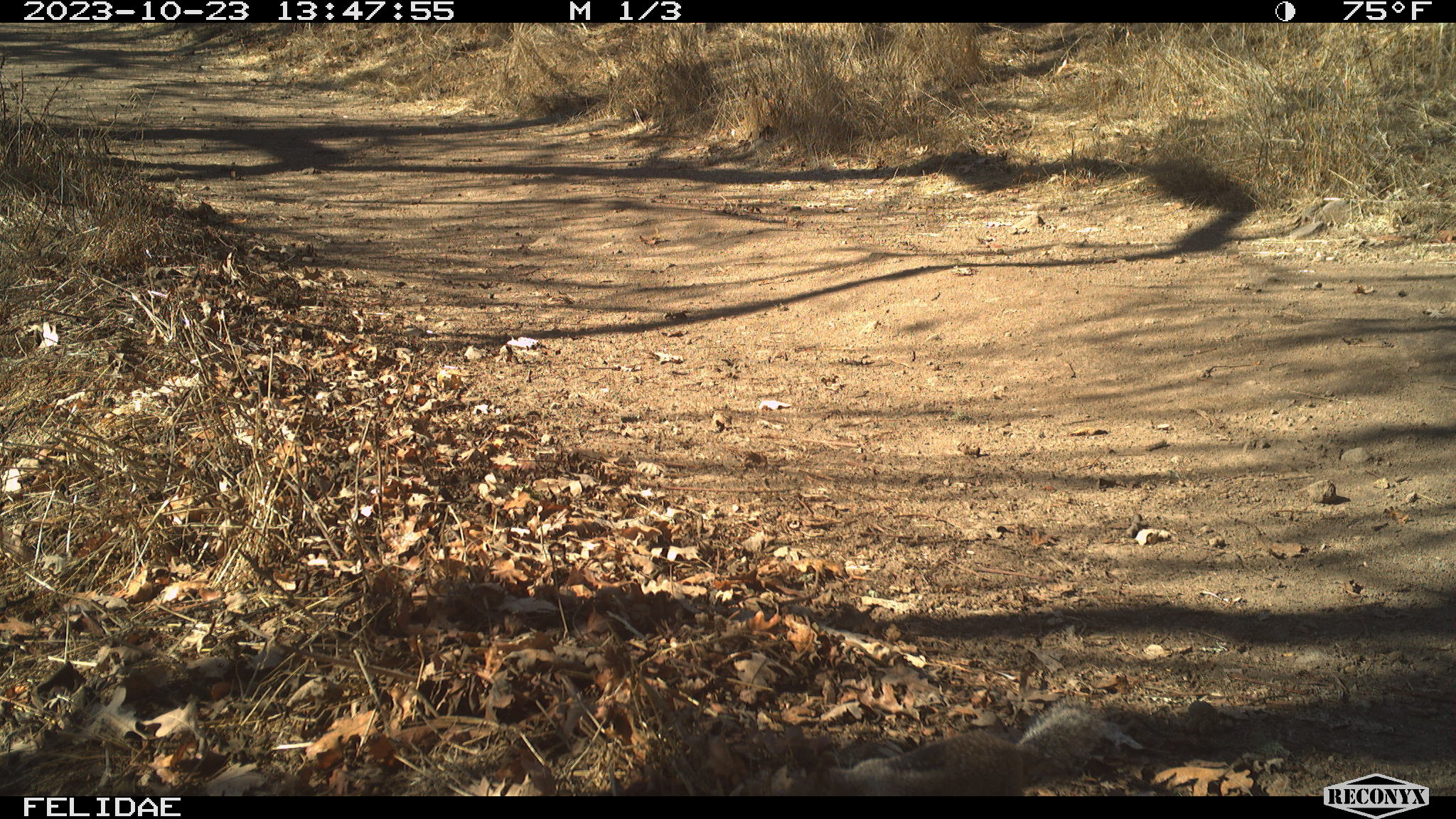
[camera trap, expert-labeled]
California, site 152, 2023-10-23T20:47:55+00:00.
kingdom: Animalia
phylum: Chordata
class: Mammalia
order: Rodentia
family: Sciuridae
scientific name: Sciuridae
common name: squirrel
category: unknown squirrel